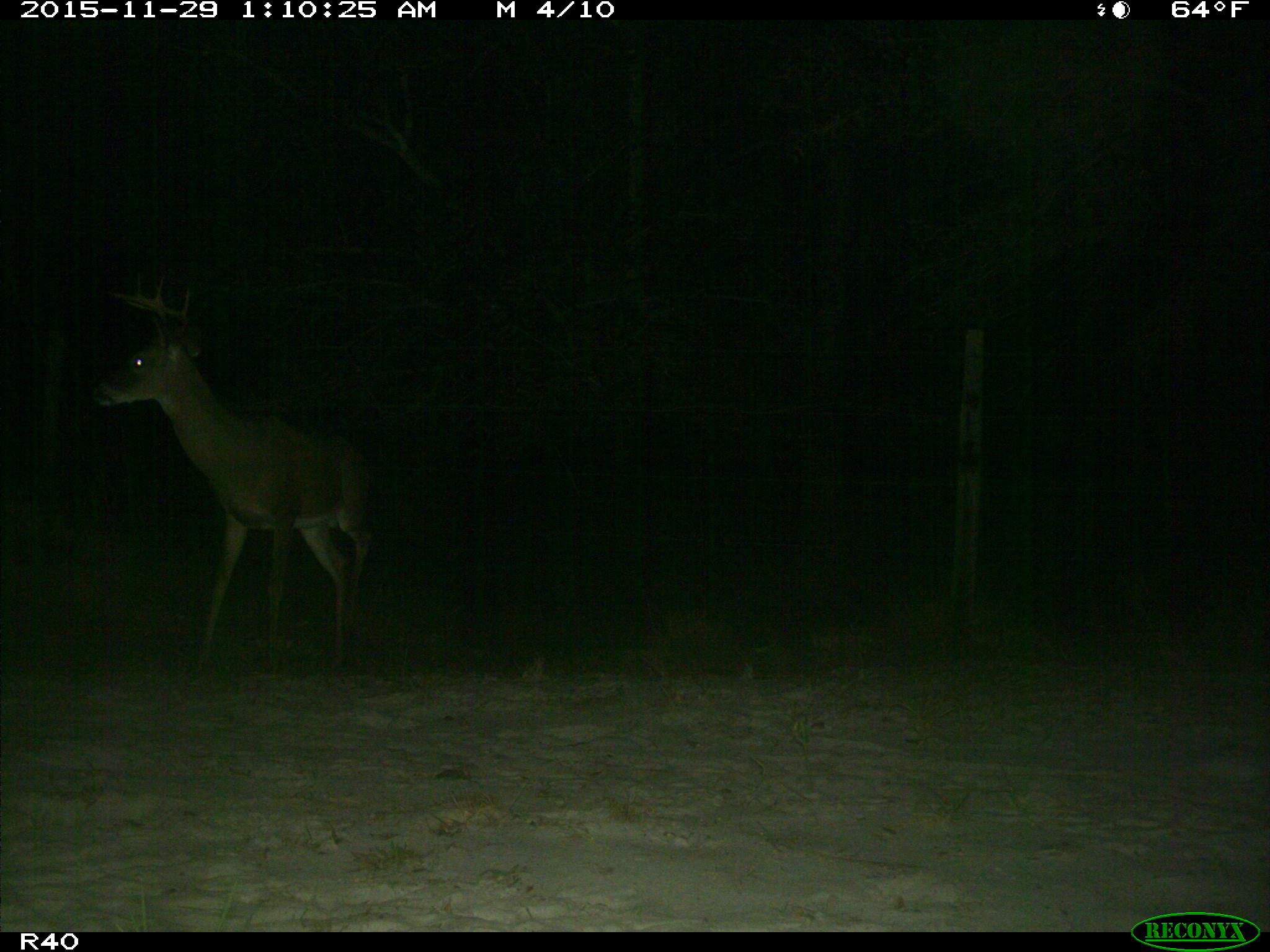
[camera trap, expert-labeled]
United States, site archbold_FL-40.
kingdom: Animalia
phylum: Chordata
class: Mammalia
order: Artiodactyla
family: Cervidae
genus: Odocoileus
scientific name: Odocoileus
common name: deer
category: unidentified deer